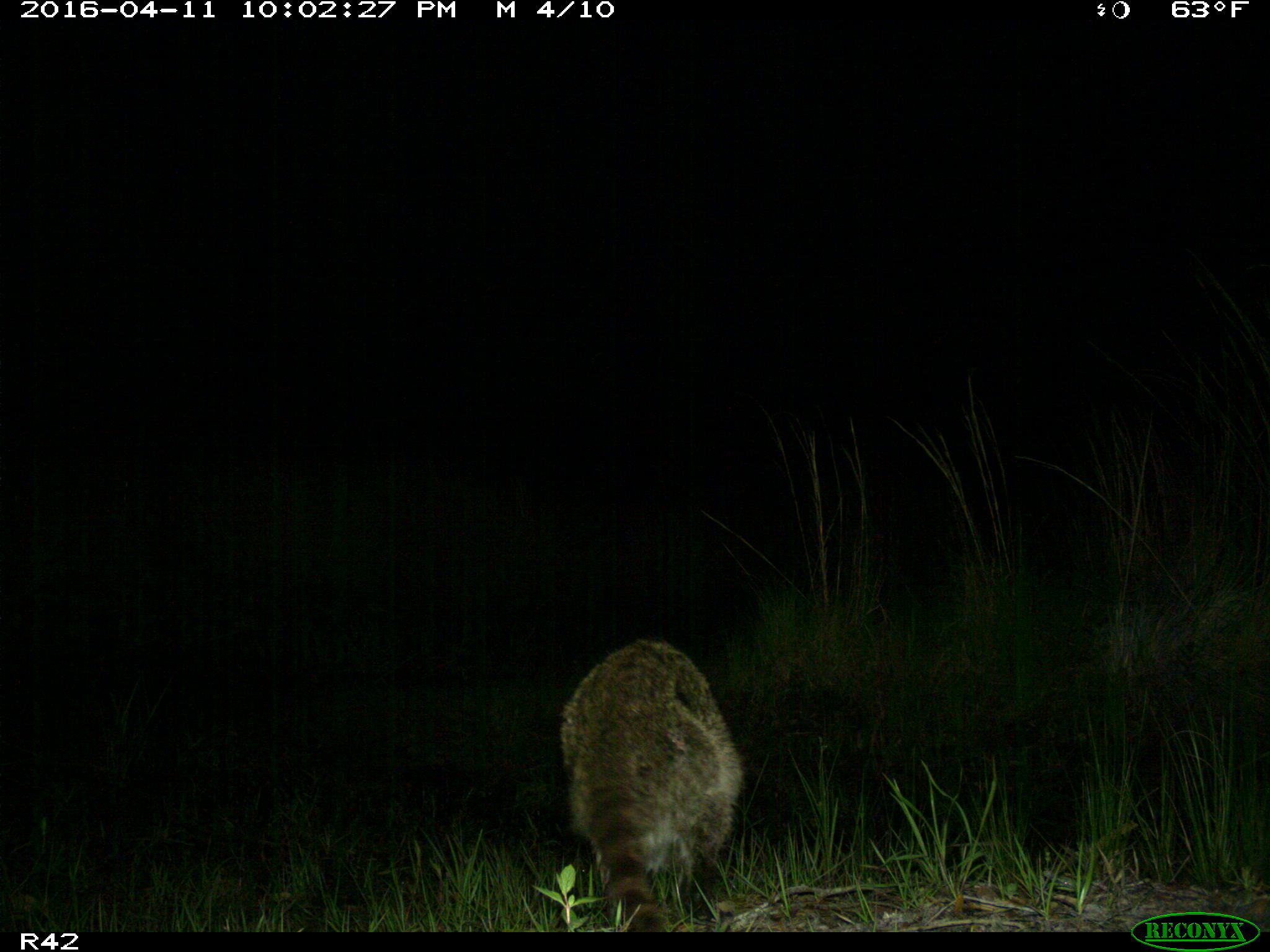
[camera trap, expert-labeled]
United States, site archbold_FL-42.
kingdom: Animalia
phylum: Chordata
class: Mammalia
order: Carnivora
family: Procyonidae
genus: Procyon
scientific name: Procyon lotor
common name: common raccoon